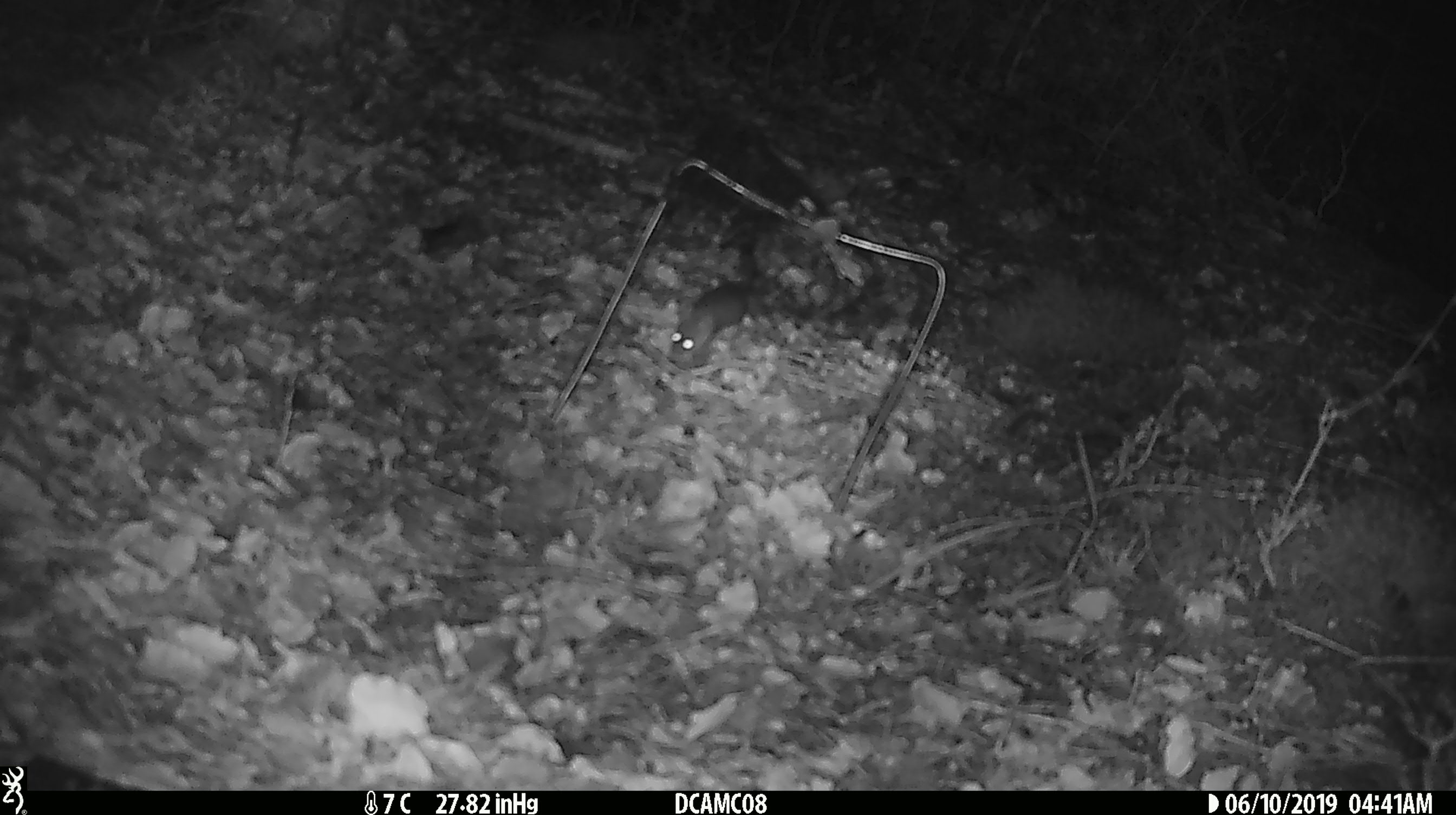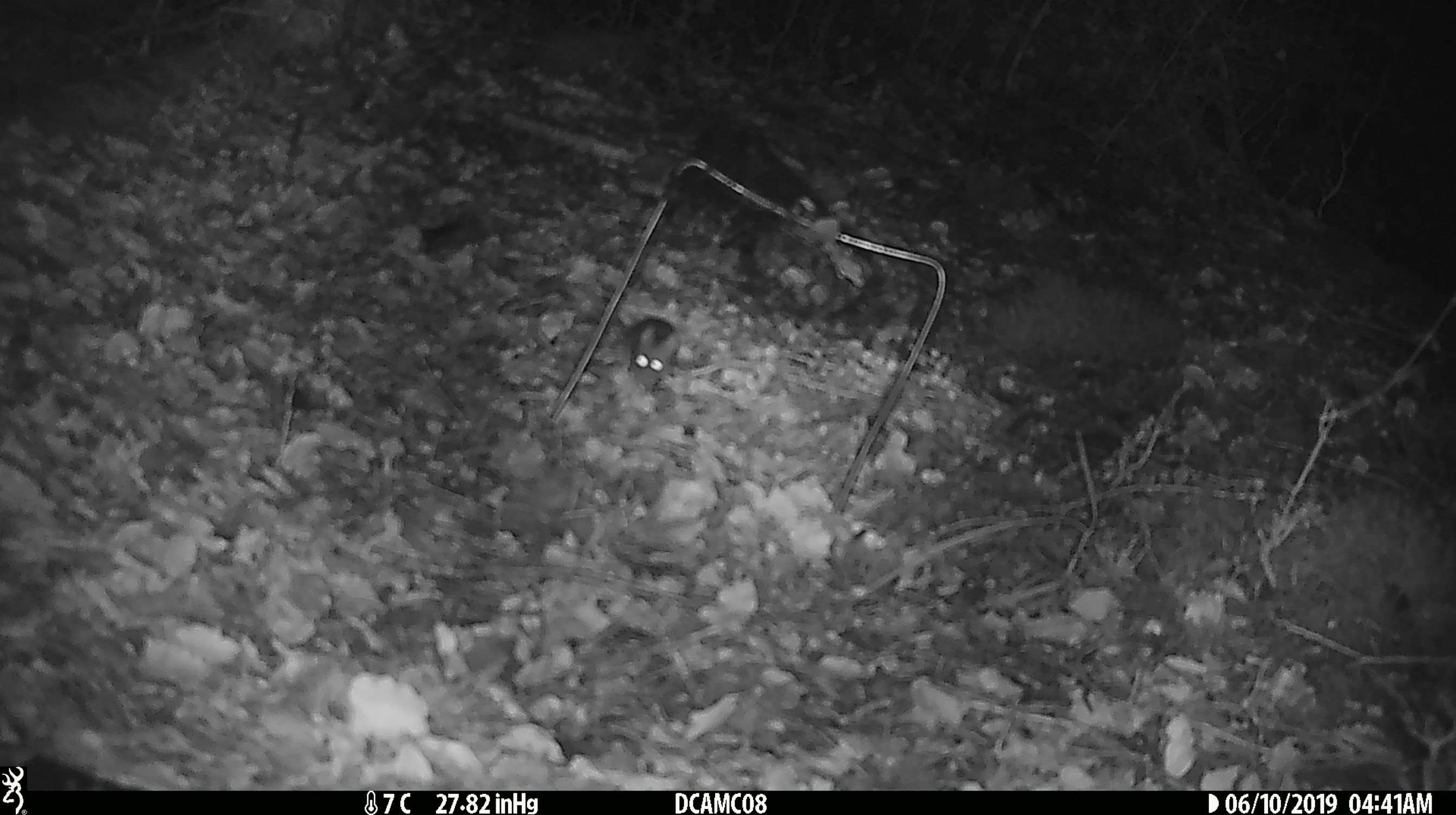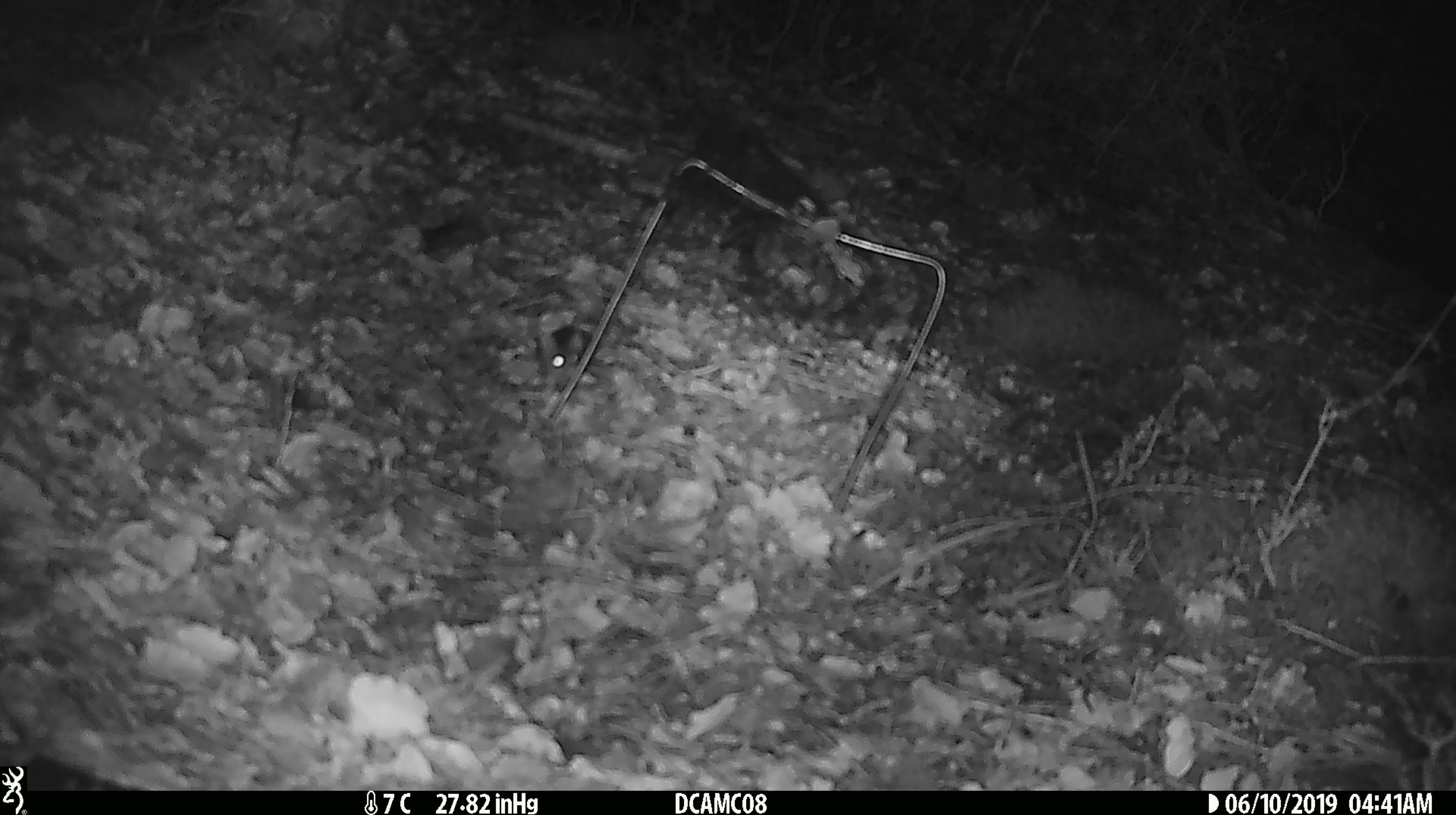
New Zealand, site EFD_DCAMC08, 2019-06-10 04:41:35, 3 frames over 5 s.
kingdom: Animalia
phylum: Chordata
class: Mammalia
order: Rodentia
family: Muridae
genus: Mus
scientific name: Mus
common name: mouse